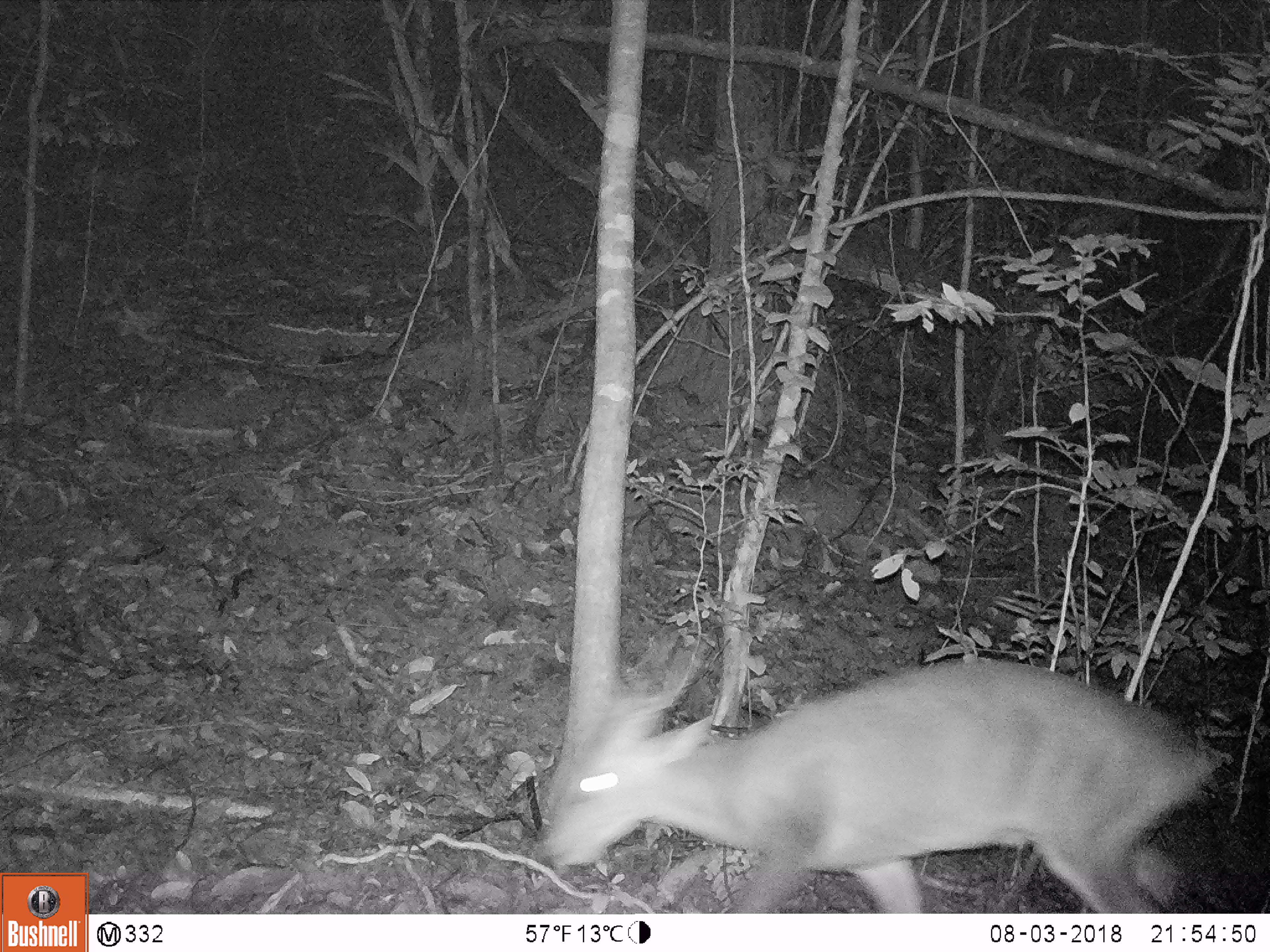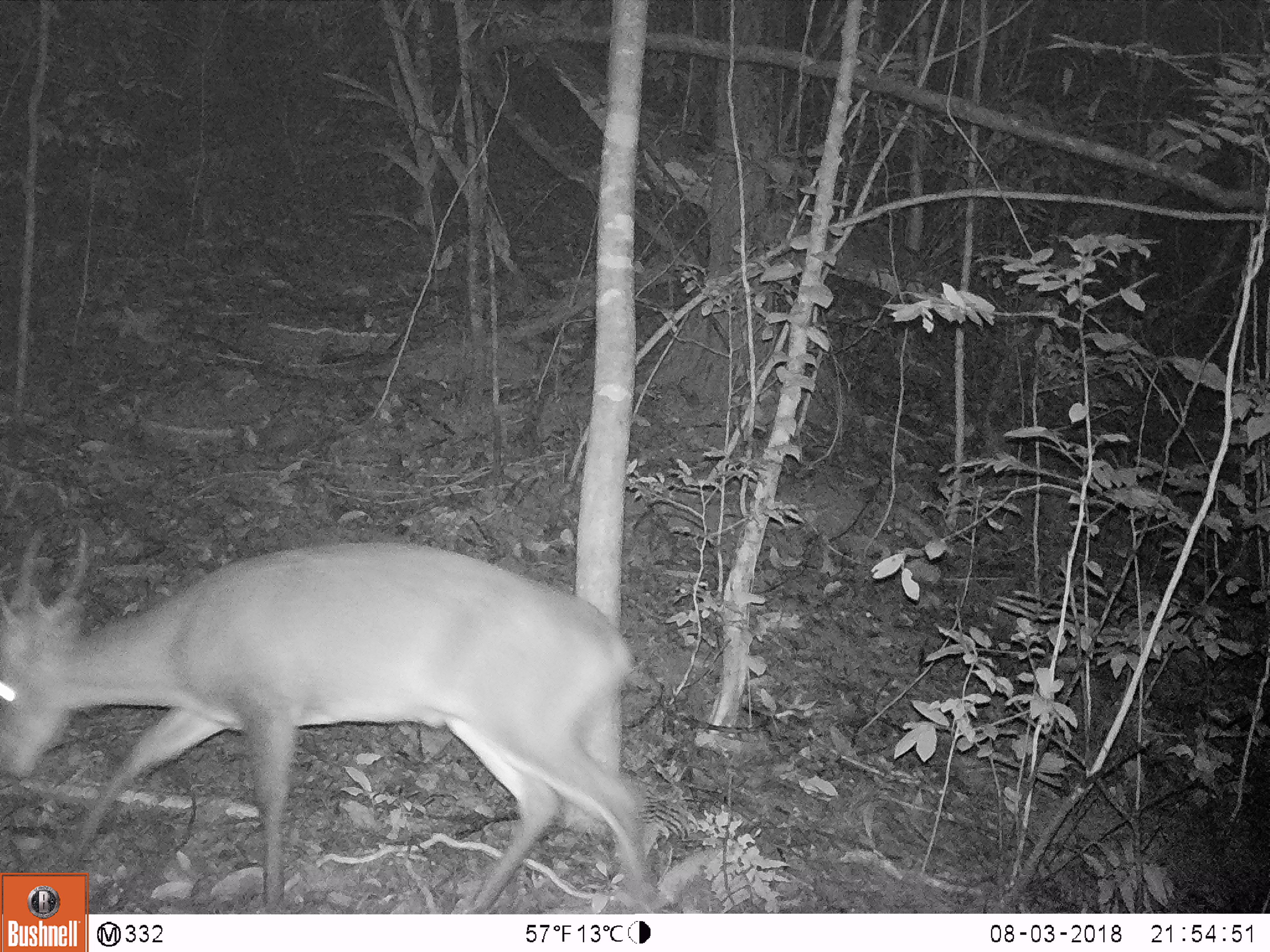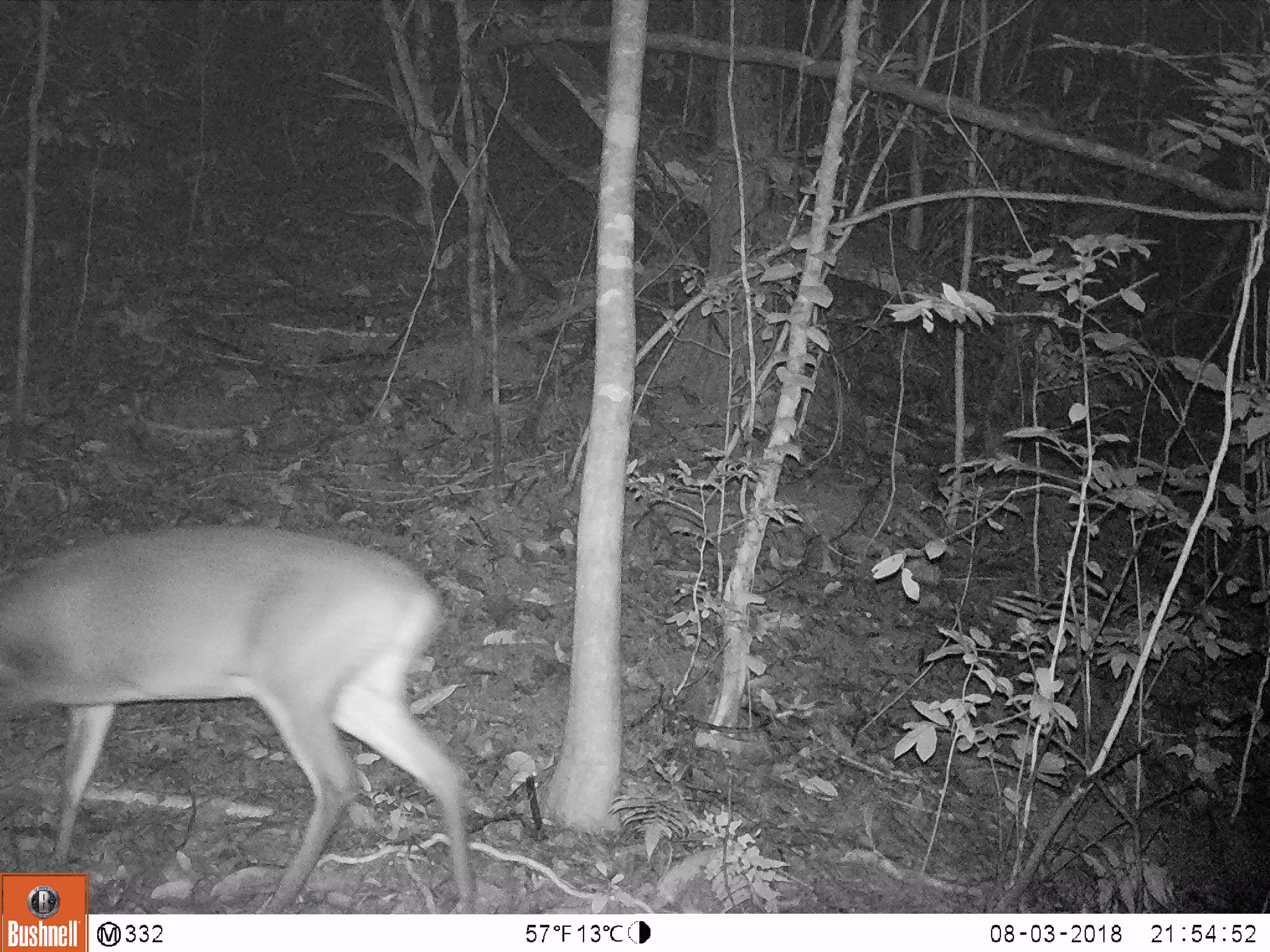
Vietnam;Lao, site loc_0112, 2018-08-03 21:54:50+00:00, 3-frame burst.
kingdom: Animalia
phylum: Chordata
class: Mammalia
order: Artiodactyla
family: Cervidae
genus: Muntiacus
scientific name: Muntiacus vuquangensis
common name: large-antlered muntjac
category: large antlered muntjac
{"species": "large antlered muntjac (large-antlered muntjac) (Muntiacus vuquangensis)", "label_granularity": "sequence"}